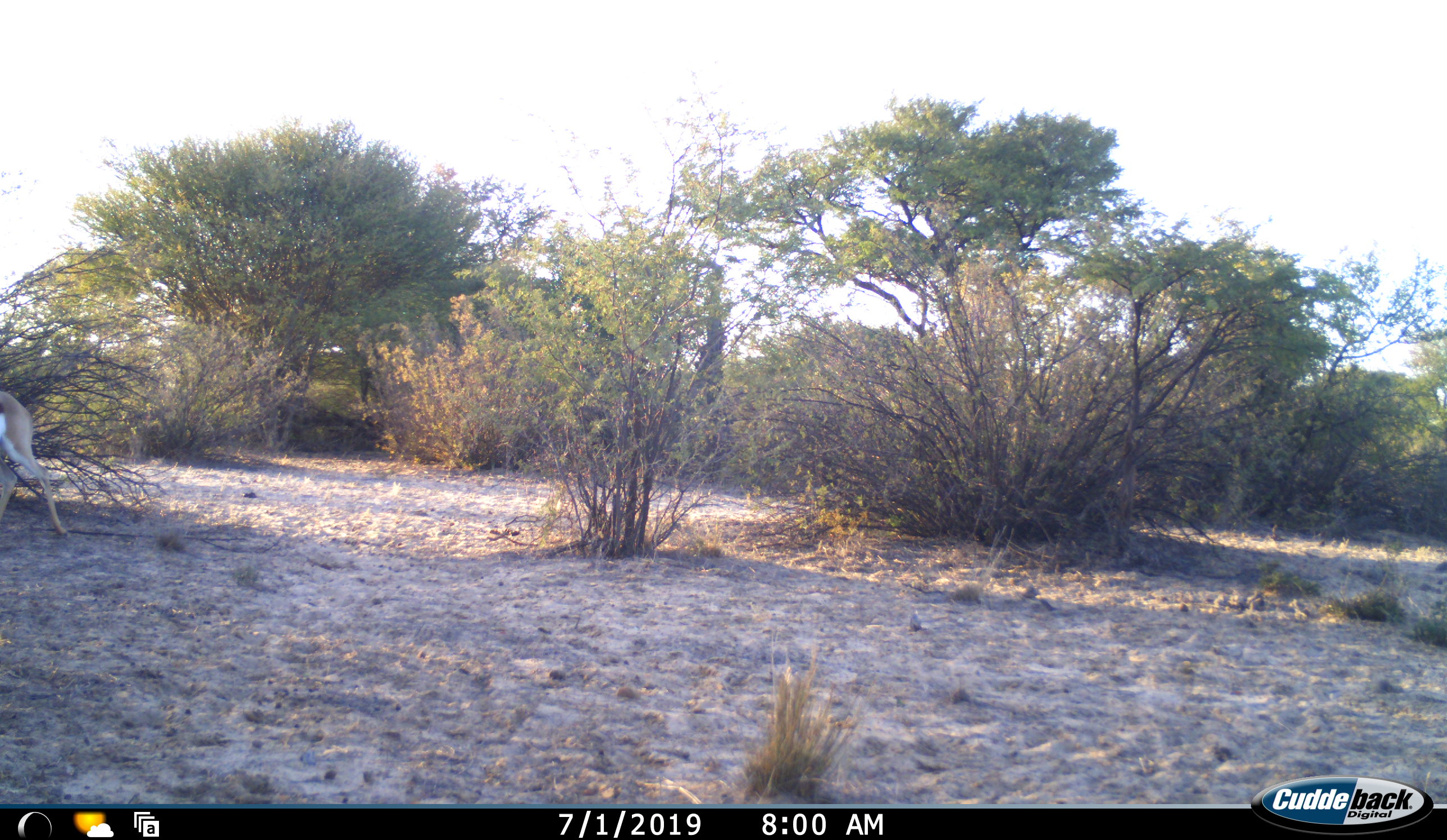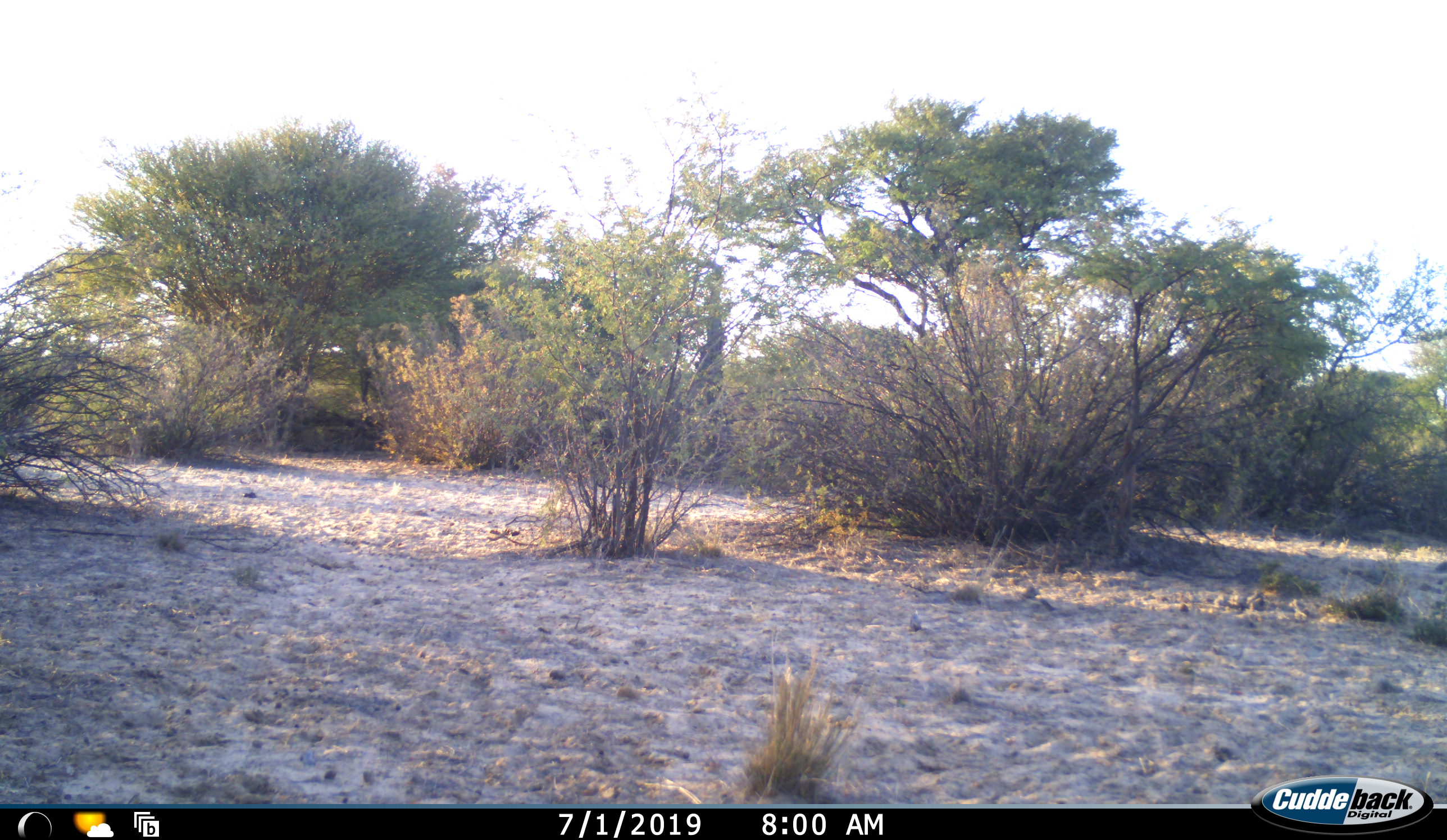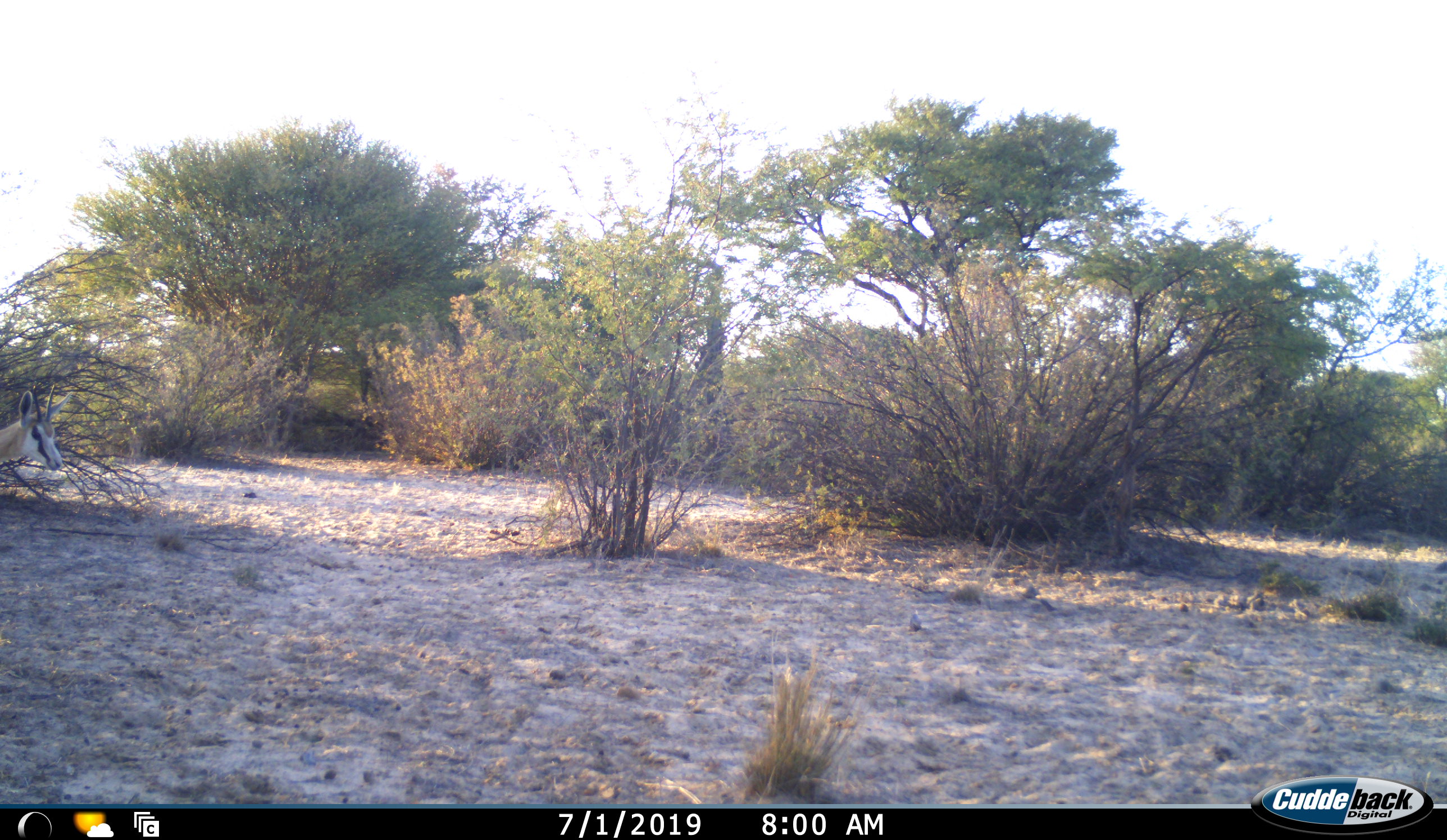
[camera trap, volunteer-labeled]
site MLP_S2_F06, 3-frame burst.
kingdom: Animalia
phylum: Chordata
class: Mammalia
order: Artiodactyla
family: Bovidae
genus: Antidorcas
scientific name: Antidorcas marsupialis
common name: springbok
Springbok (Antidorcas marsupialis), count 1. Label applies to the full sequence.